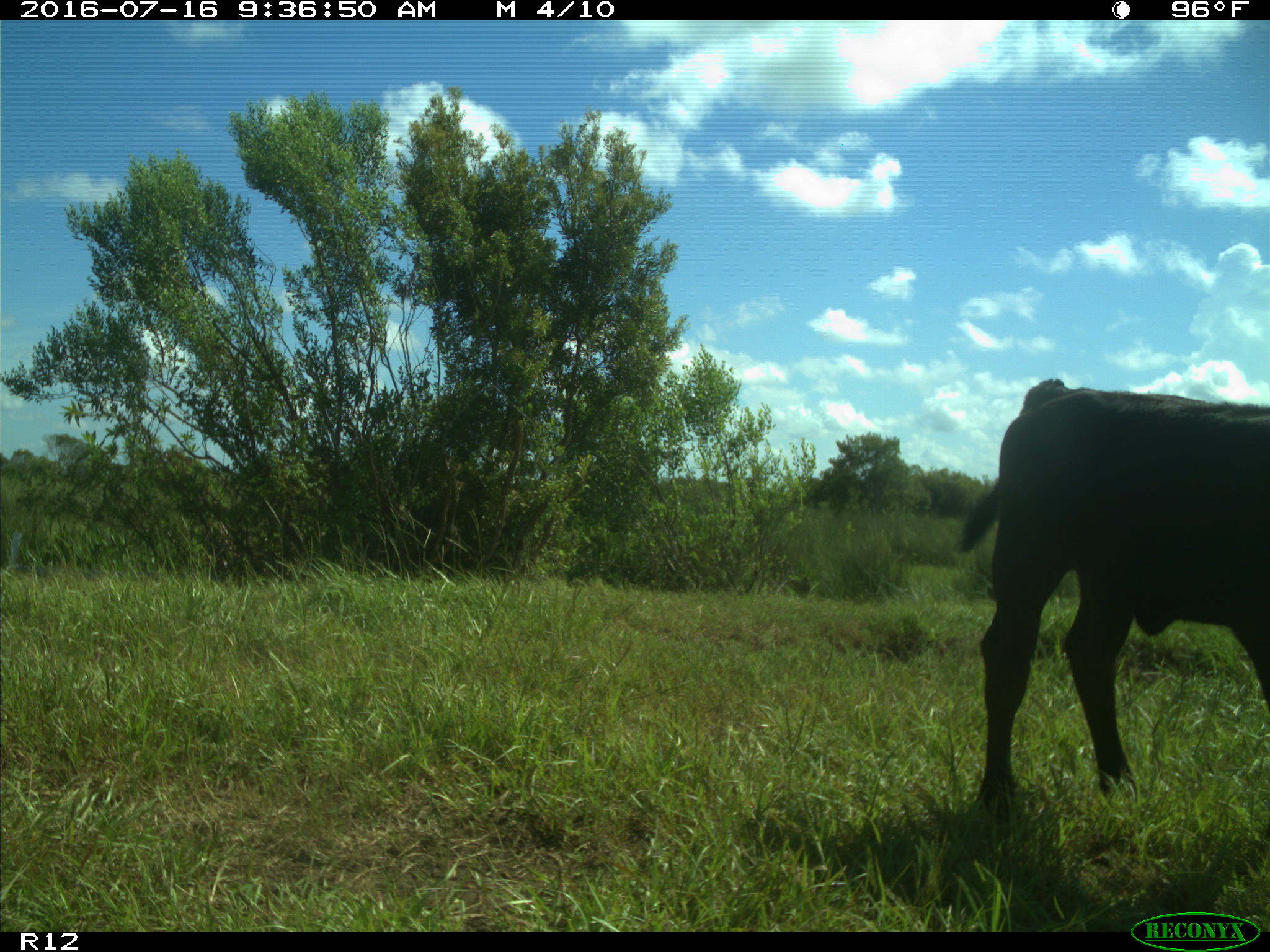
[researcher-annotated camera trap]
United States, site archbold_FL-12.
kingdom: Animalia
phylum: Chordata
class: Mammalia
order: Artiodactyla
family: Bovidae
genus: Bos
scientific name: Bos taurus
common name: domestic cow